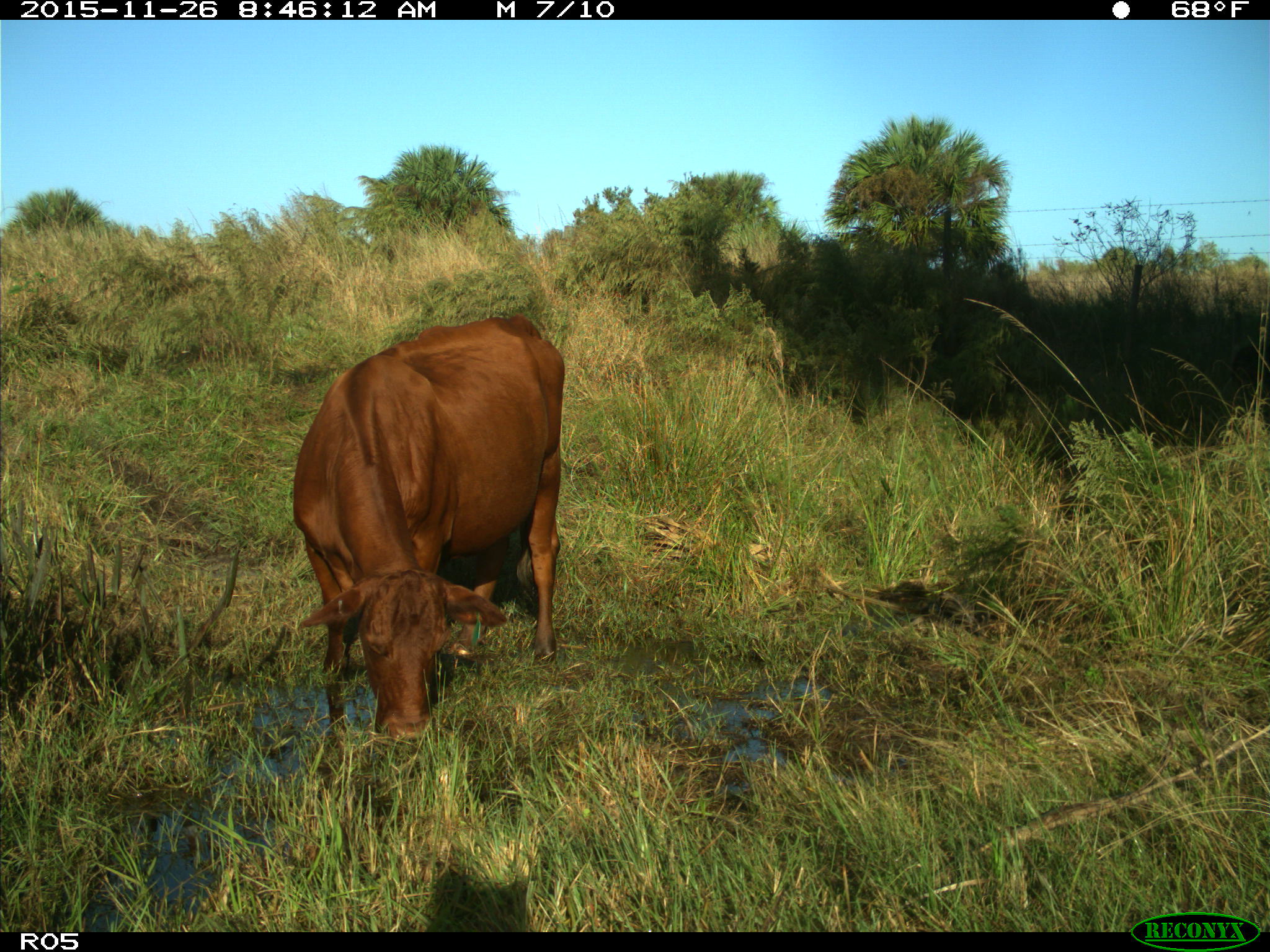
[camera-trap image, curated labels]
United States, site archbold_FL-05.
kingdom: Animalia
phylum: Chordata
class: Mammalia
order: Artiodactyla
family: Bovidae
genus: Bos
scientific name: Bos taurus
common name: domestic cow